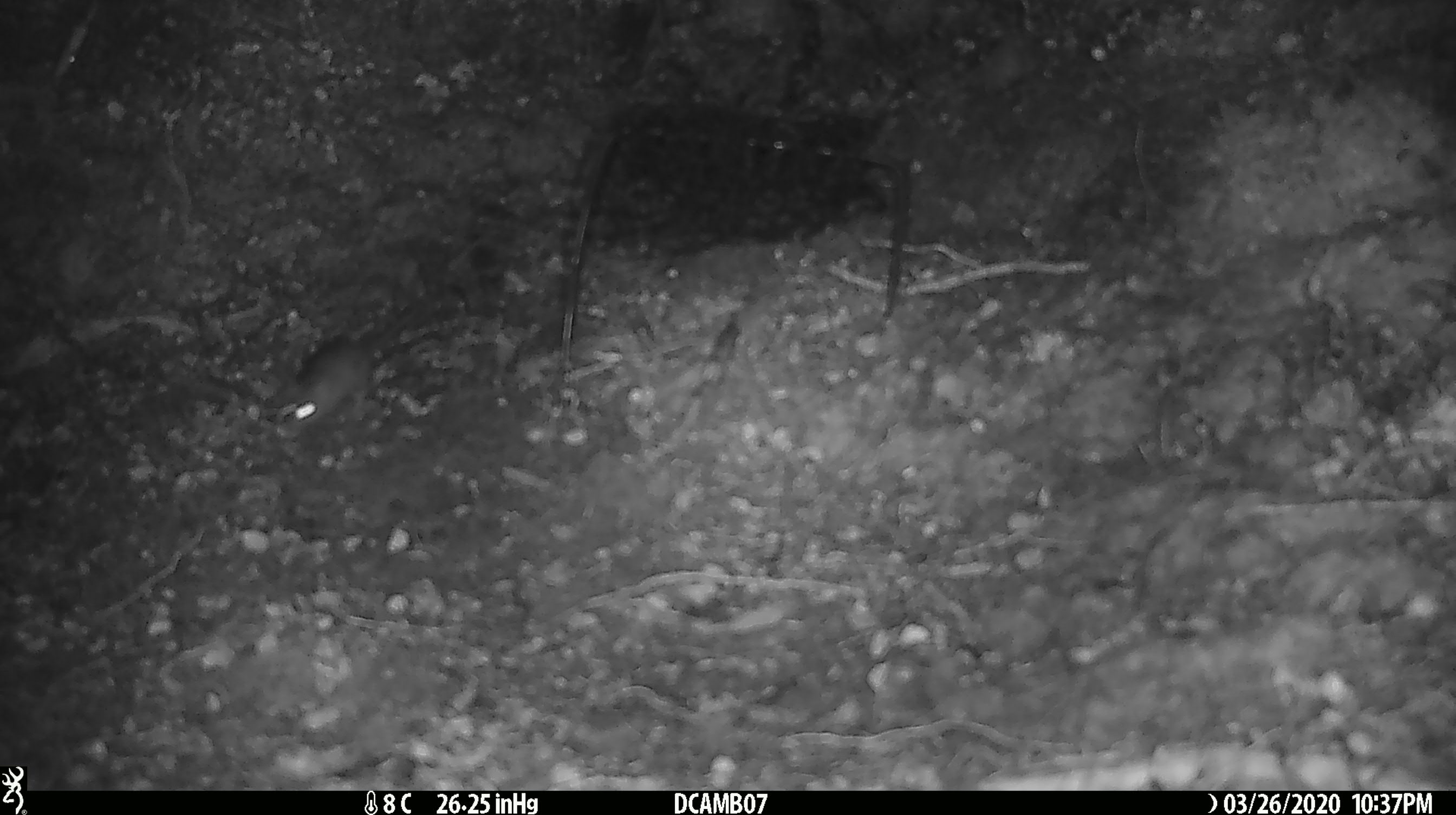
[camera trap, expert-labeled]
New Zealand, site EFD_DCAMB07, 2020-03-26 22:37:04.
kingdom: Animalia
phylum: Chordata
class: Mammalia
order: Rodentia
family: Muridae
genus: Mus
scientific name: Mus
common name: mouse